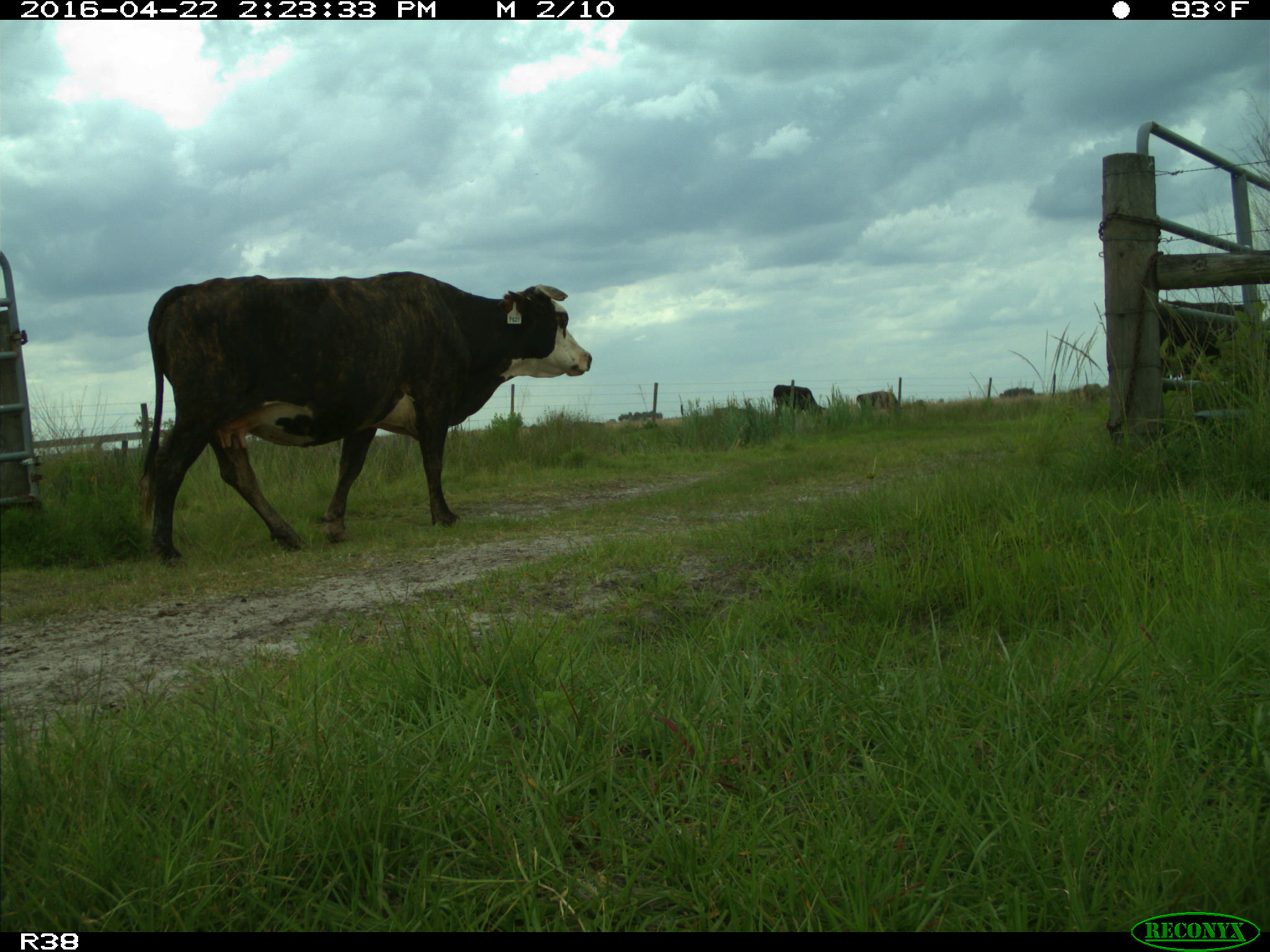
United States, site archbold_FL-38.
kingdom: Animalia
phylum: Chordata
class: Mammalia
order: Artiodactyla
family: Bovidae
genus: Bos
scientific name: Bos taurus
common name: domestic cow